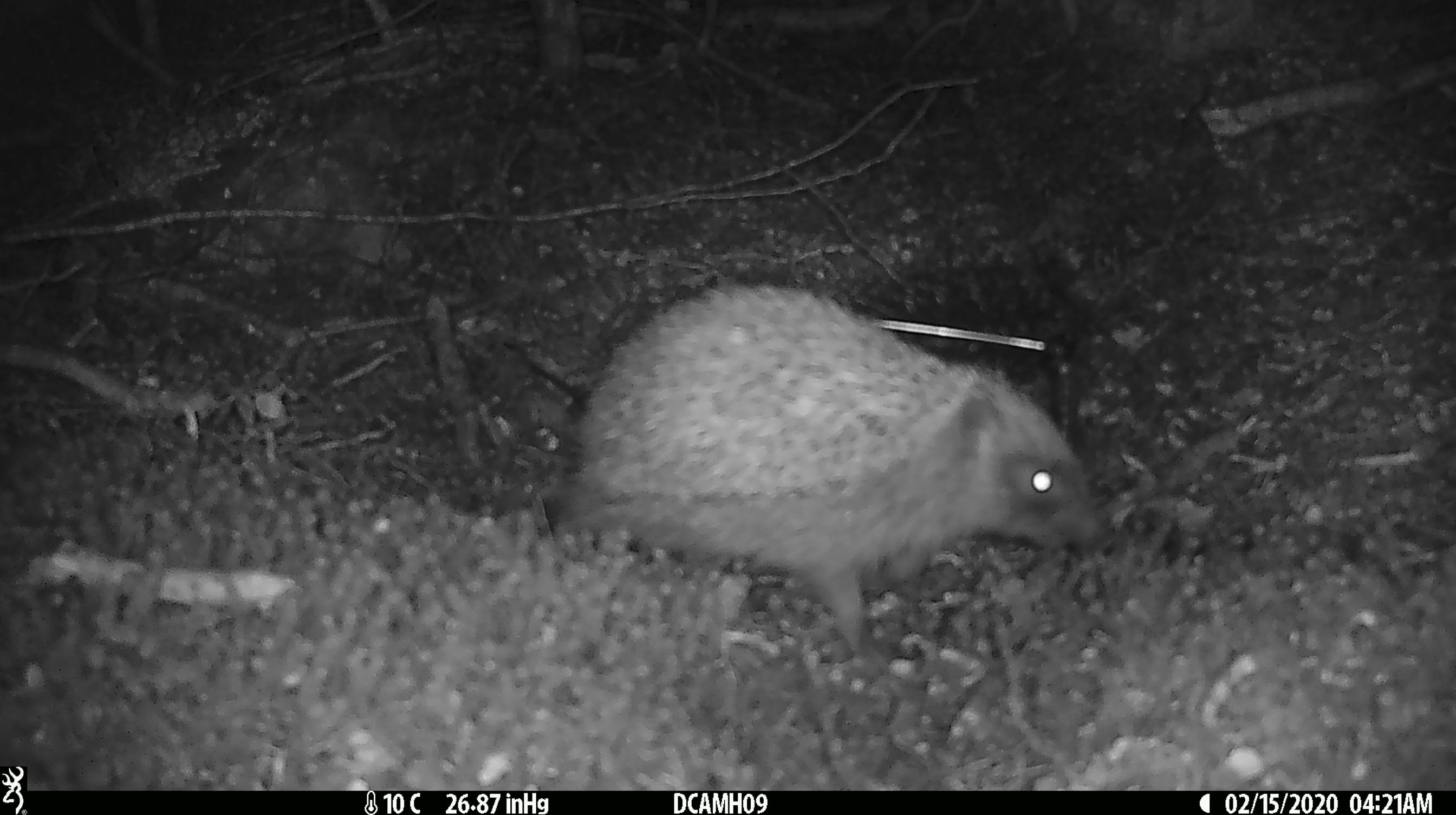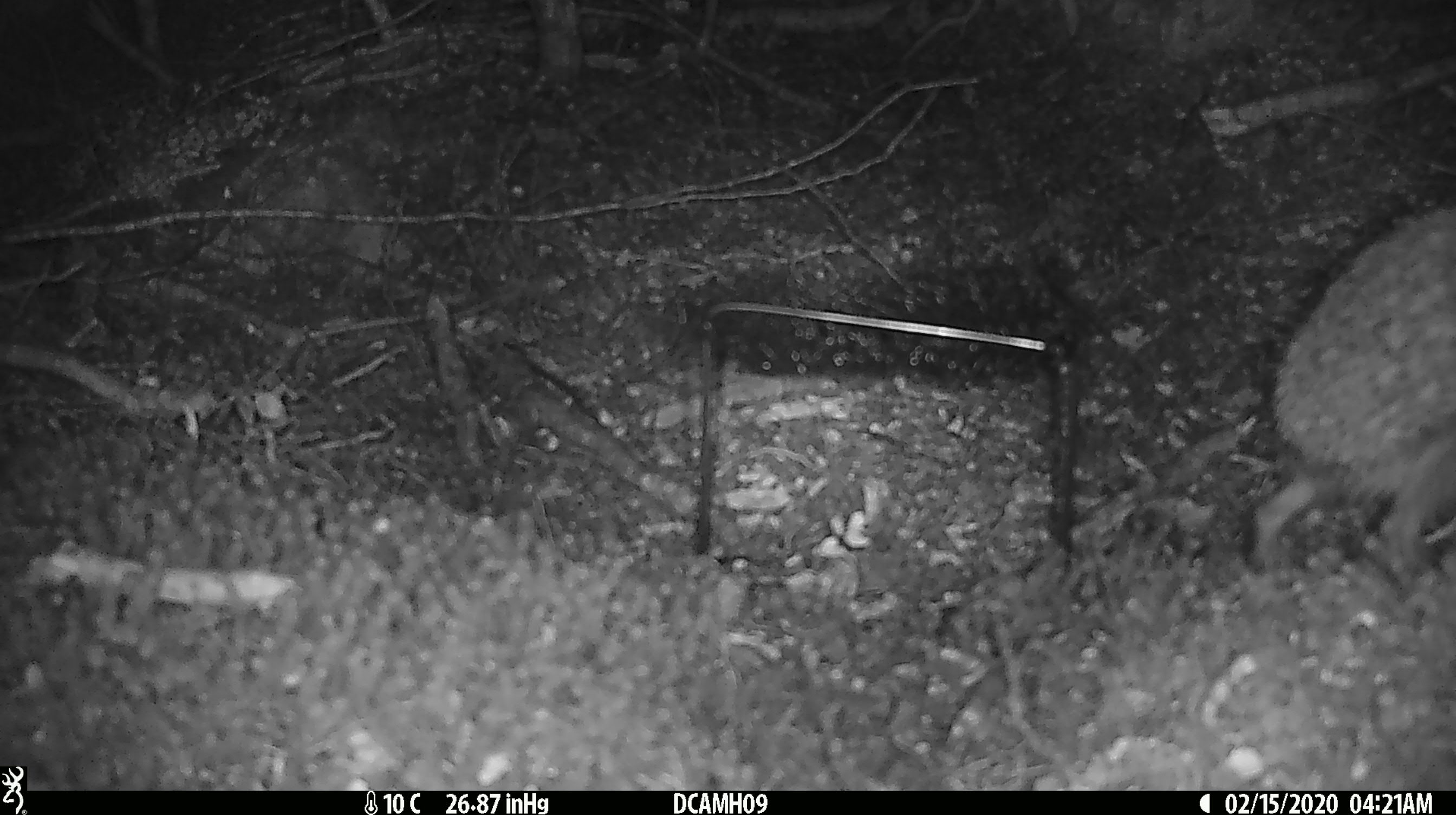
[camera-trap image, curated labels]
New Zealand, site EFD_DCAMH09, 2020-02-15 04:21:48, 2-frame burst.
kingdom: Animalia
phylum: Chordata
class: Mammalia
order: Eulipotyphla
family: Erinaceidae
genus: Erinaceus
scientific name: Erinaceus europaeus europaeus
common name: european hedgehog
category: hedgehog